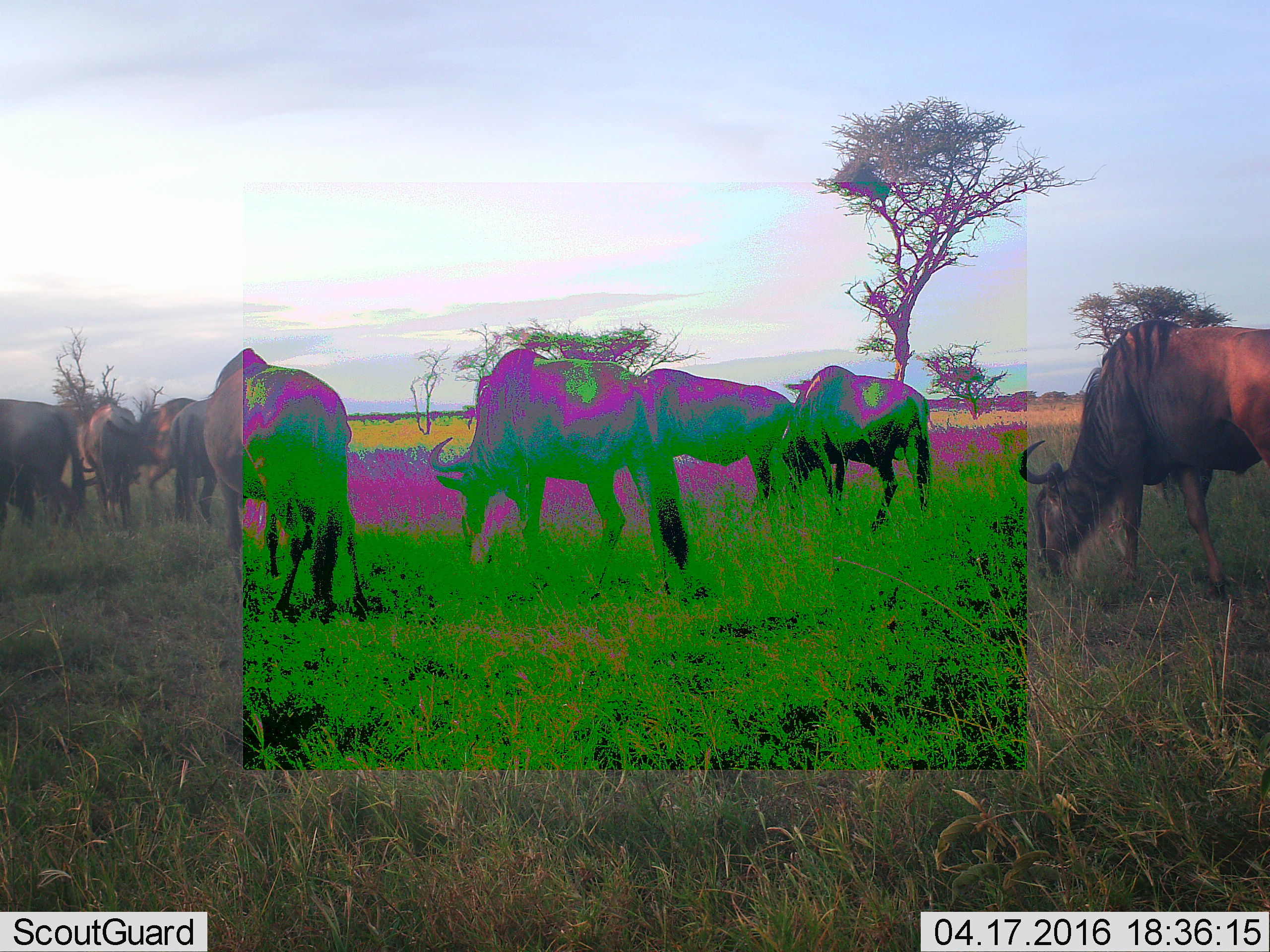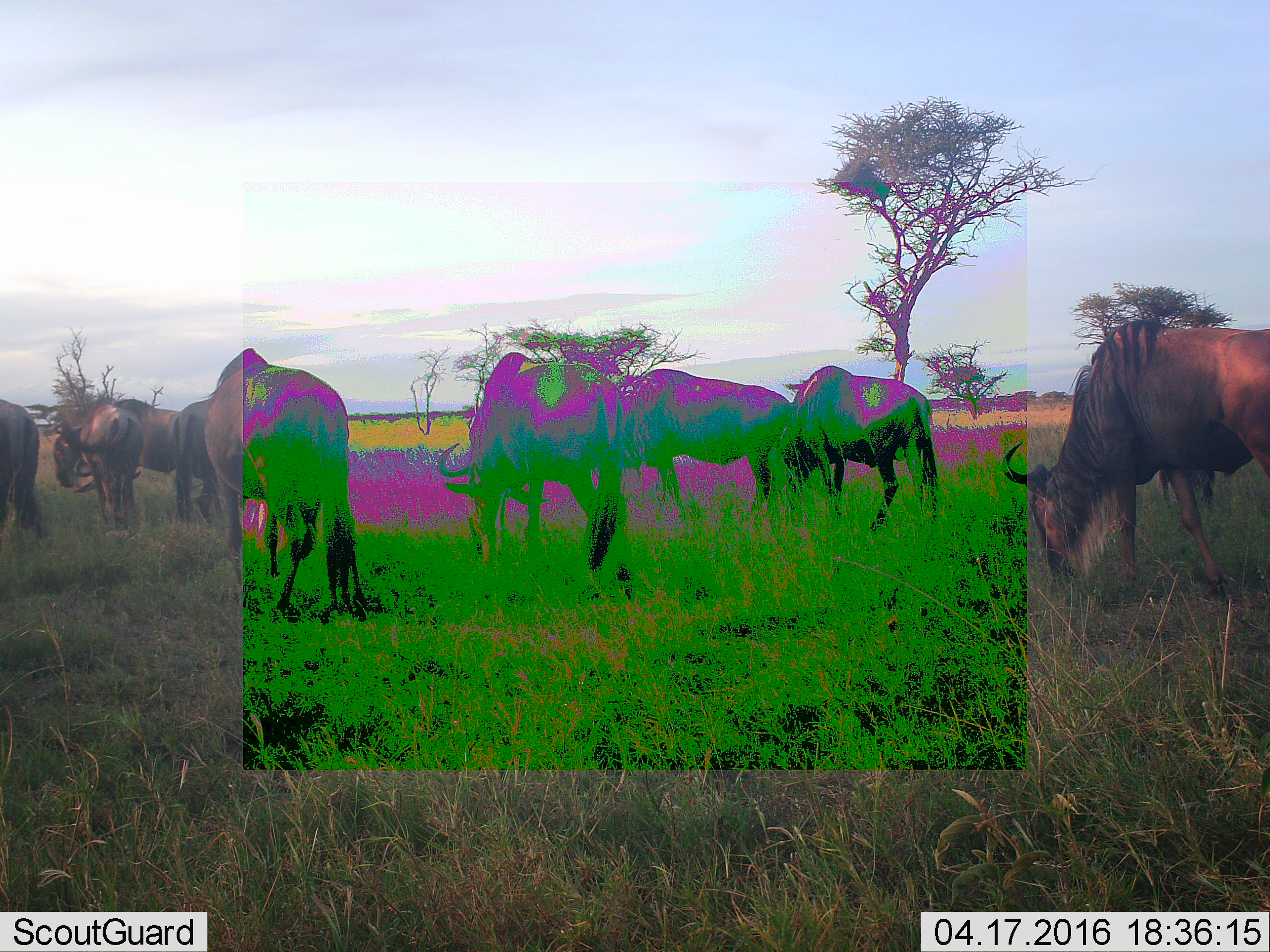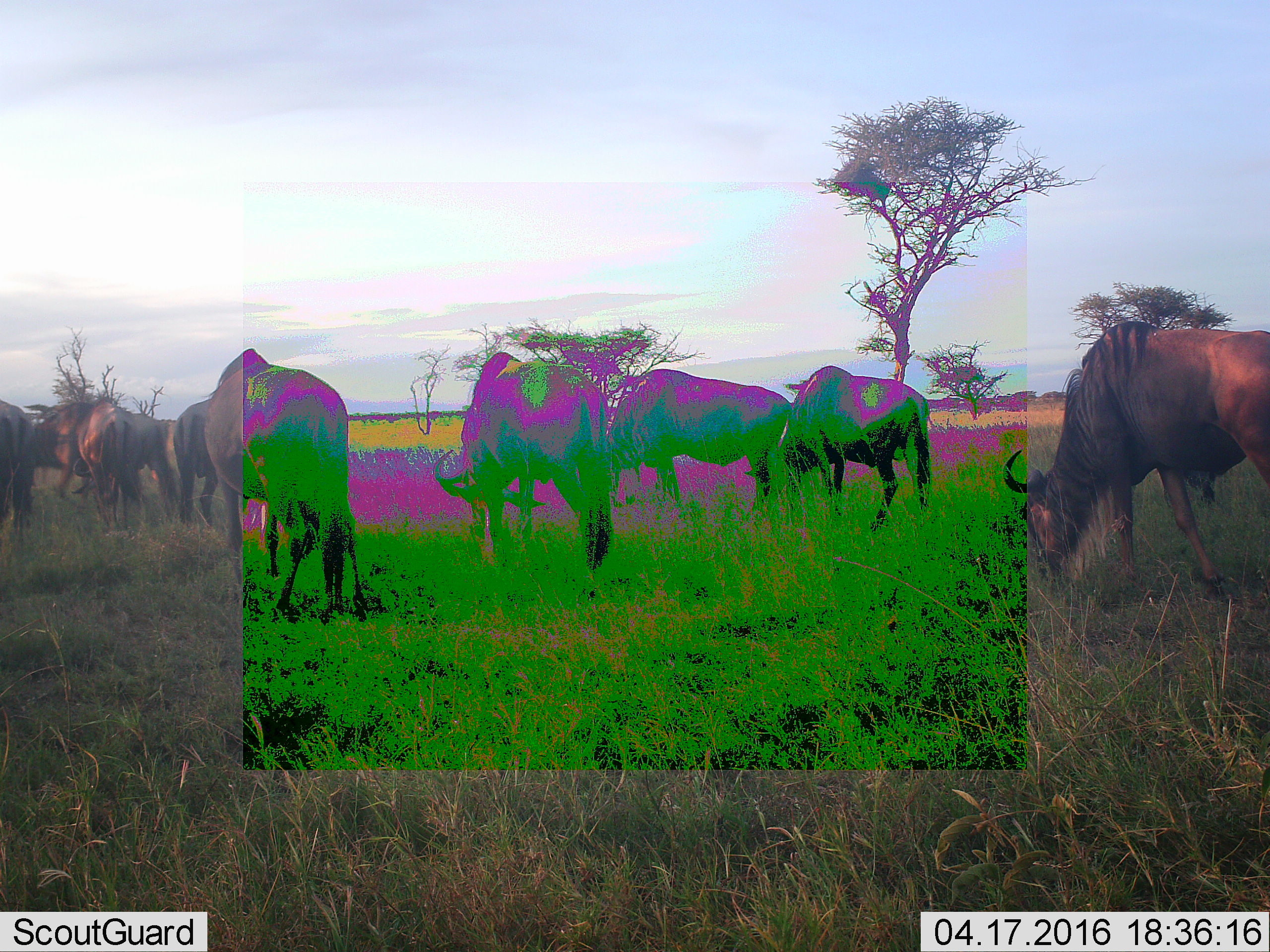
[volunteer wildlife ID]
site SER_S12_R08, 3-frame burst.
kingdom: Animalia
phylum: Chordata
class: Mammalia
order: Artiodactyla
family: Bovidae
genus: Connochaetes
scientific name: Connochaetes taurinus taurinus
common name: blue wildebeest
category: wildebeestblue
Wildebeestblue (blue wildebeest) (Connochaetes taurinus taurinus), count 9. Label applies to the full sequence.